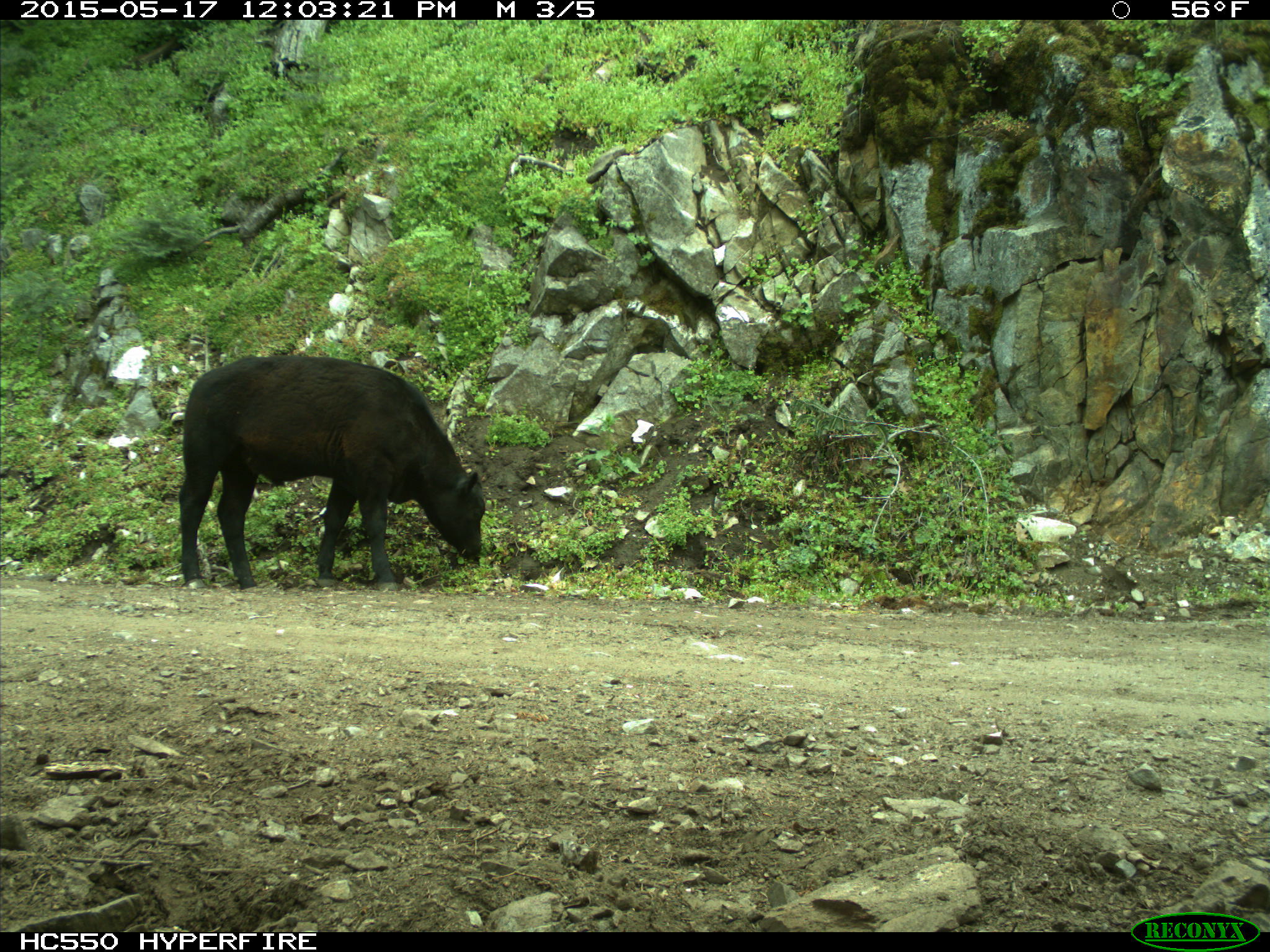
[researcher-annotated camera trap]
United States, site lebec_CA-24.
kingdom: Animalia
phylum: Chordata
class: Mammalia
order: Artiodactyla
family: Bovidae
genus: Bos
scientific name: Bos taurus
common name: domestic cow